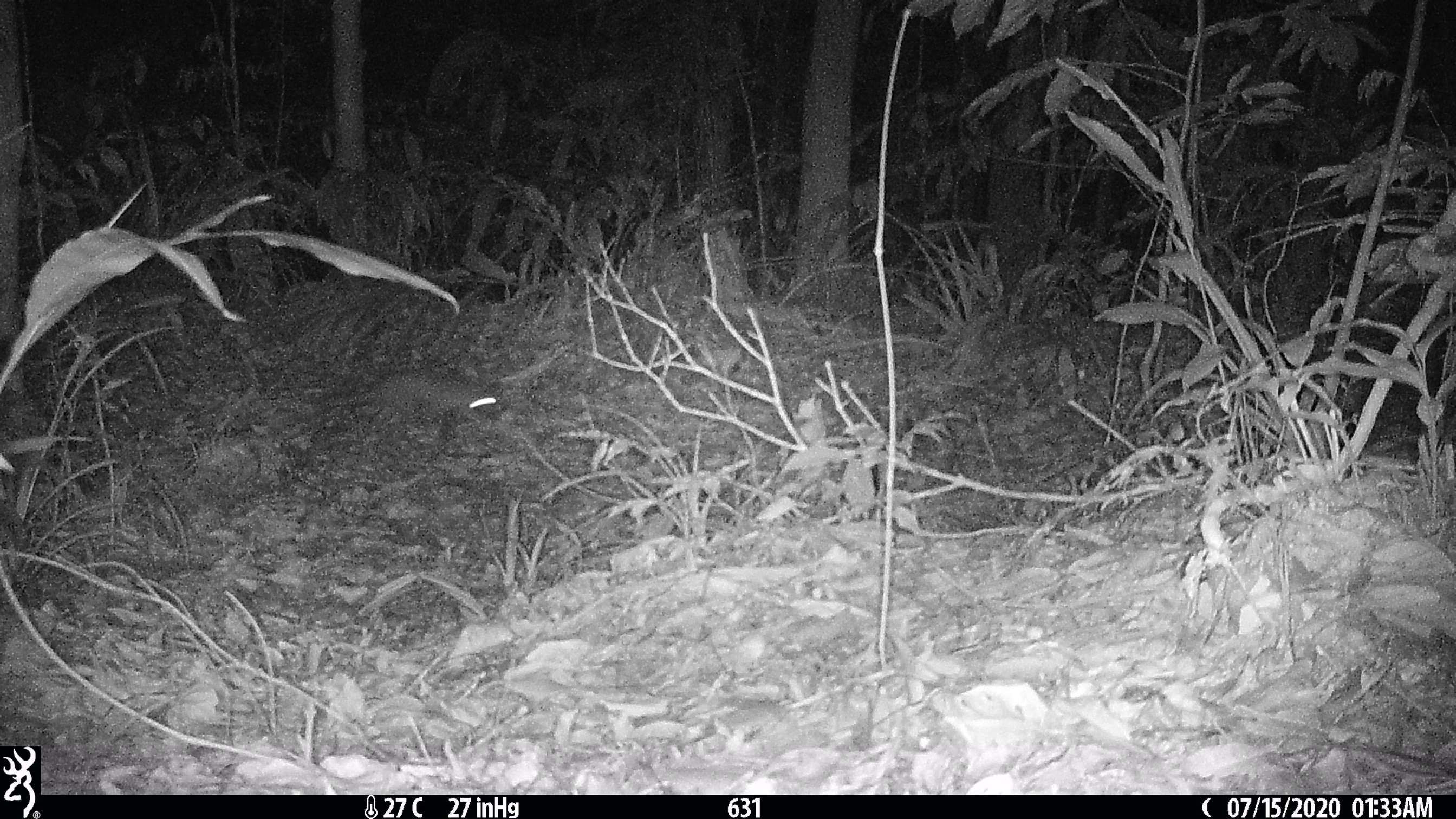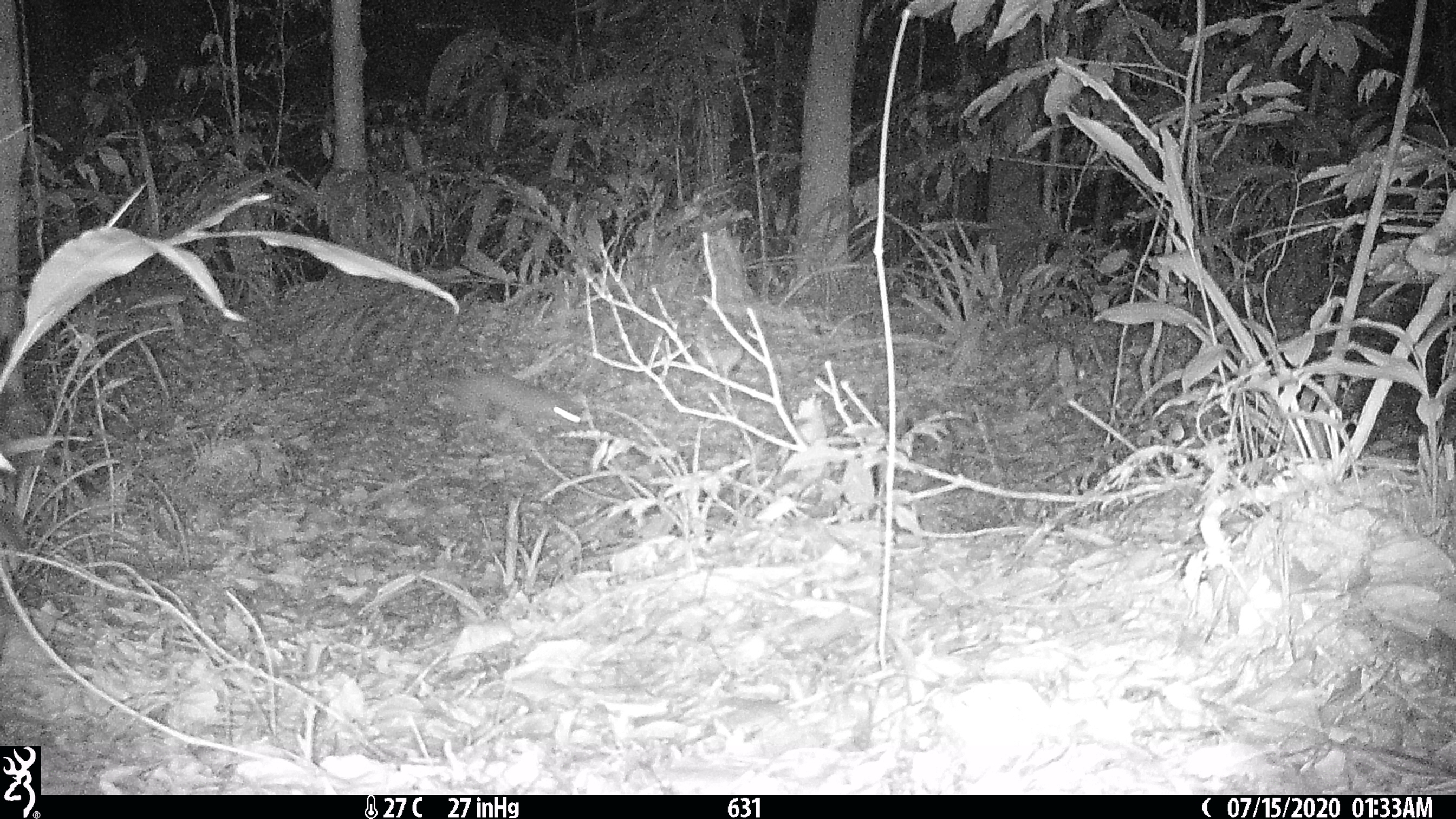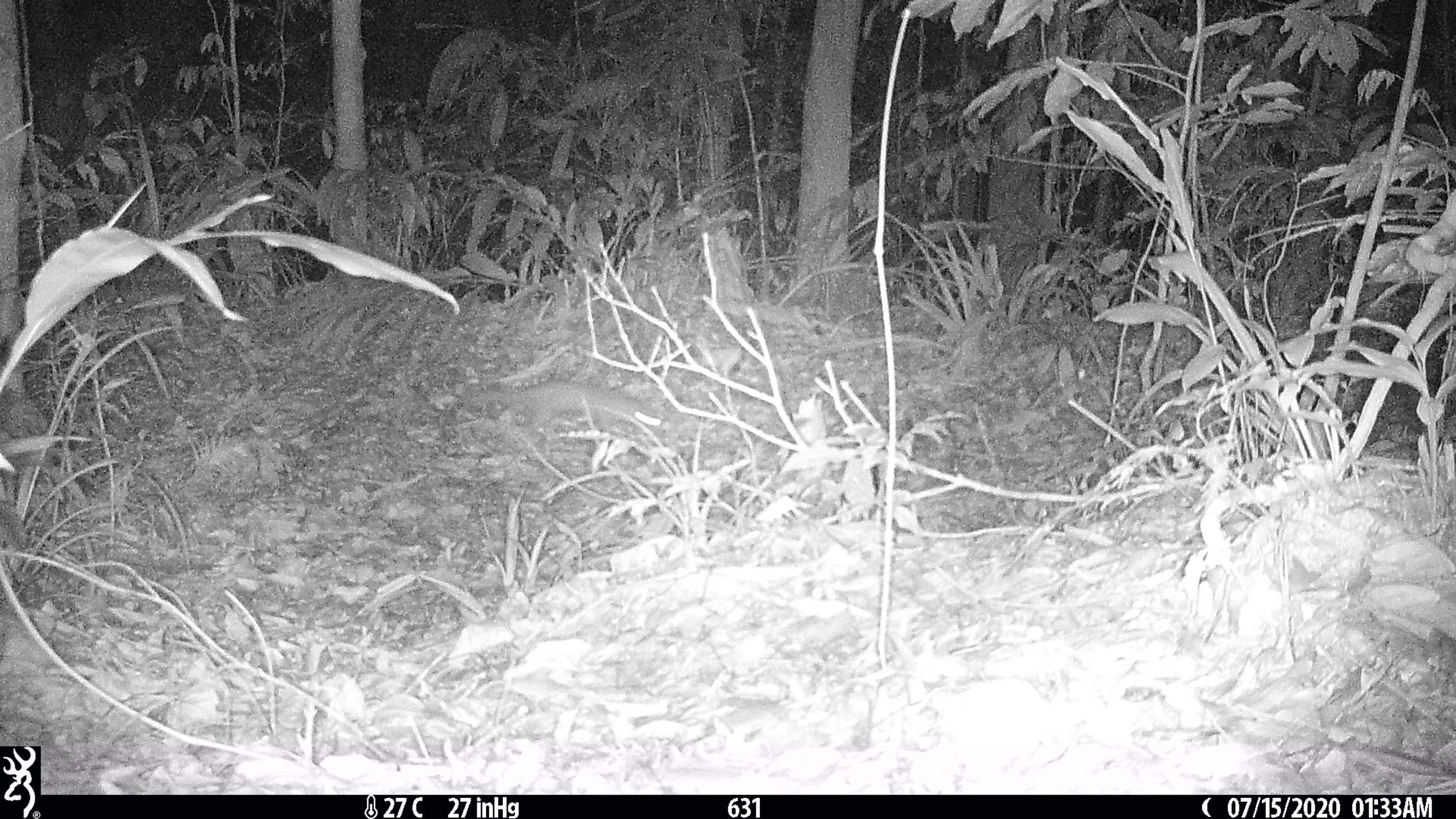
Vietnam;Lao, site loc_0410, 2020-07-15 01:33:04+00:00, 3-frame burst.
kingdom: Animalia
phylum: Chordata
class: Mammalia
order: Carnivora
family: Mustelidae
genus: Melogale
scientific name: Melogale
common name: ferret badger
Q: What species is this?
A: Ferret badger (Melogale).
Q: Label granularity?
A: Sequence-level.